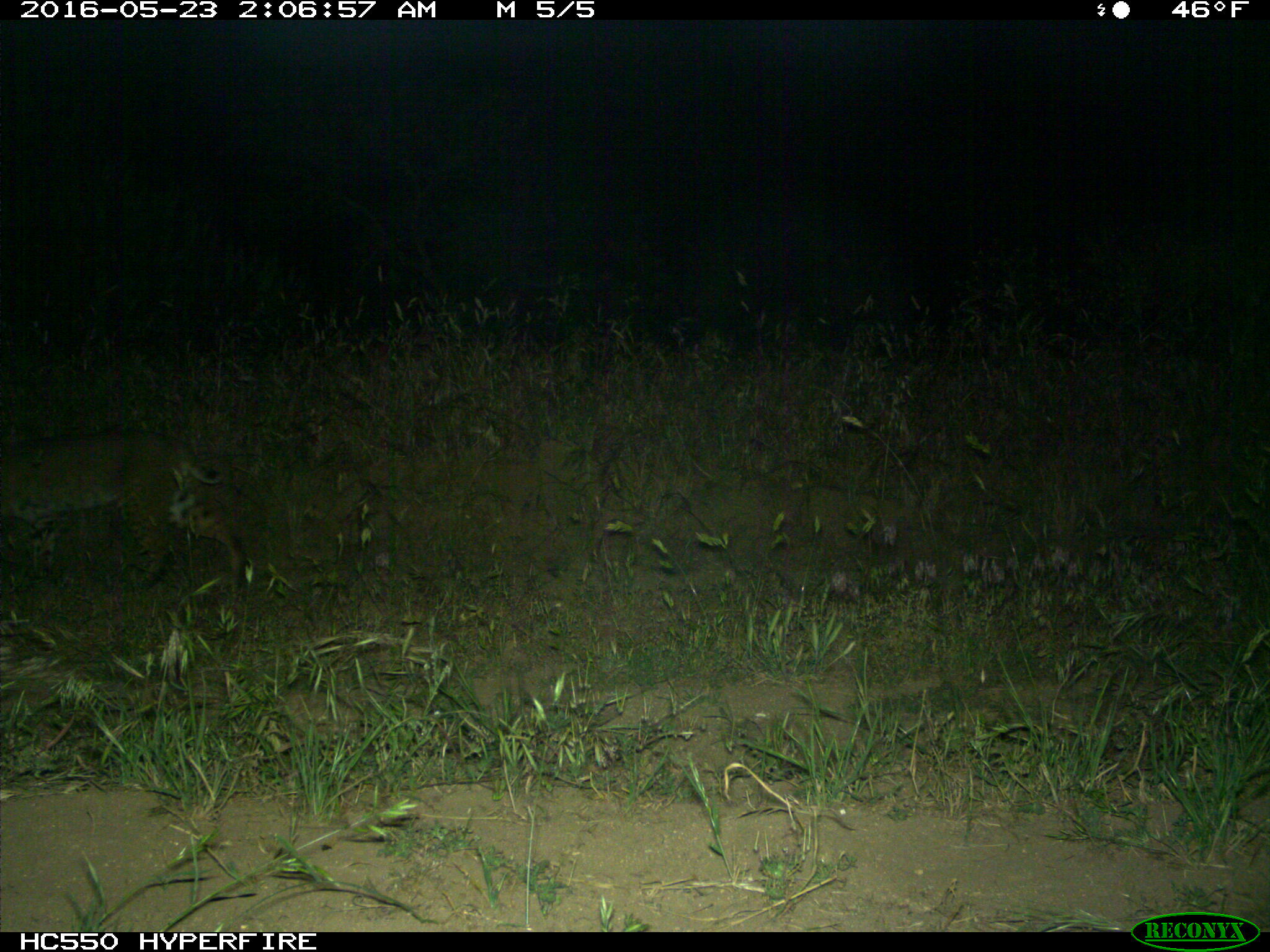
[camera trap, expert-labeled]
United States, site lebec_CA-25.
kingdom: Animalia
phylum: Chordata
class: Mammalia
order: Carnivora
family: Felidae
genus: Lynx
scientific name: Lynx rufus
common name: bobcat